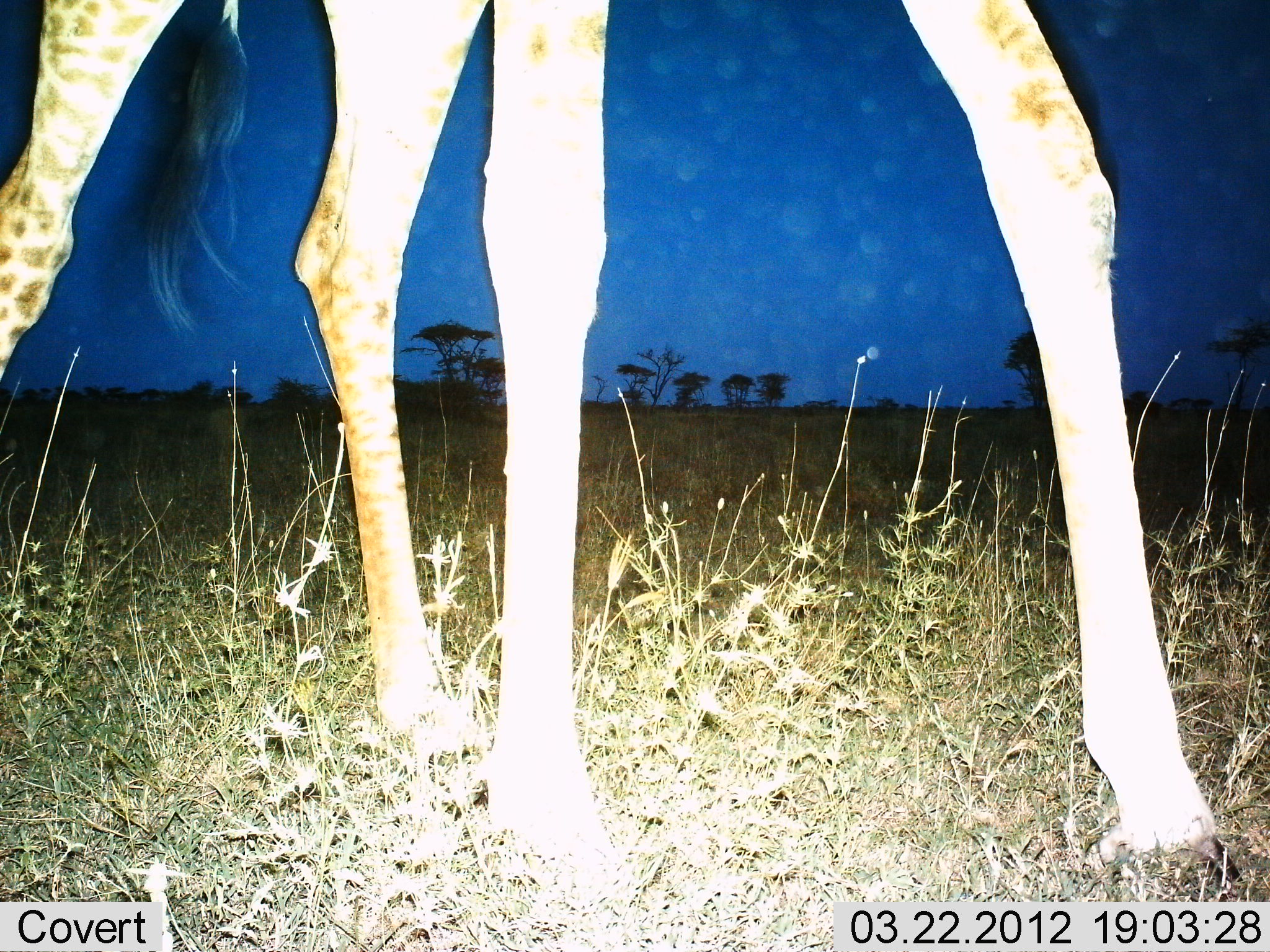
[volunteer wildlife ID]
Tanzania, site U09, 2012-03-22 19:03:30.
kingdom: Animalia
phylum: Chordata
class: Mammalia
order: Artiodactyla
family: Giraffidae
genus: Giraffa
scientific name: Giraffa camelopardalis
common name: giraffe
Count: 1.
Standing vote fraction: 37%.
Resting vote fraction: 0%.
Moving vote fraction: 67%.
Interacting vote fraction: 0%.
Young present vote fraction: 0%.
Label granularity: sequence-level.